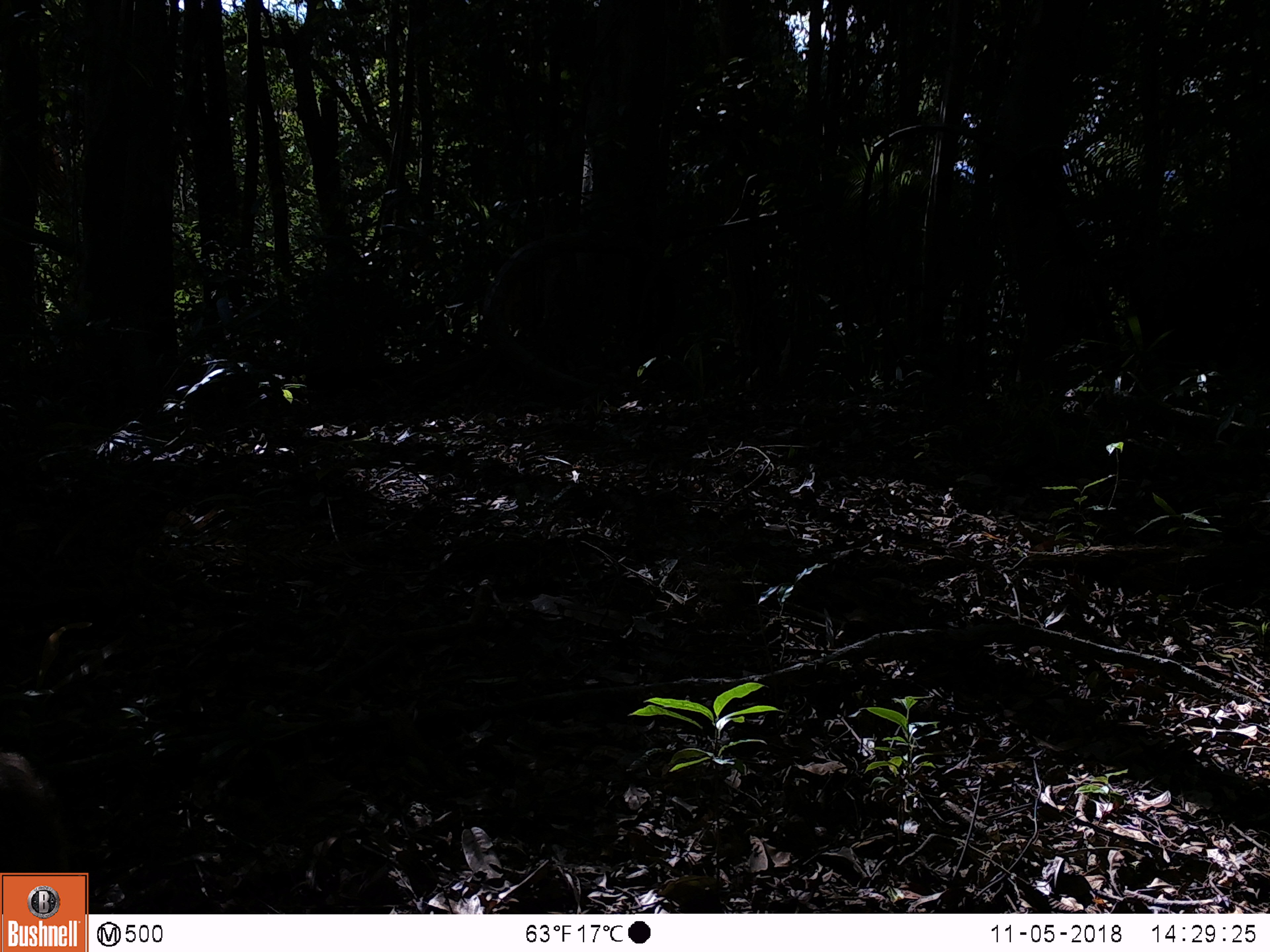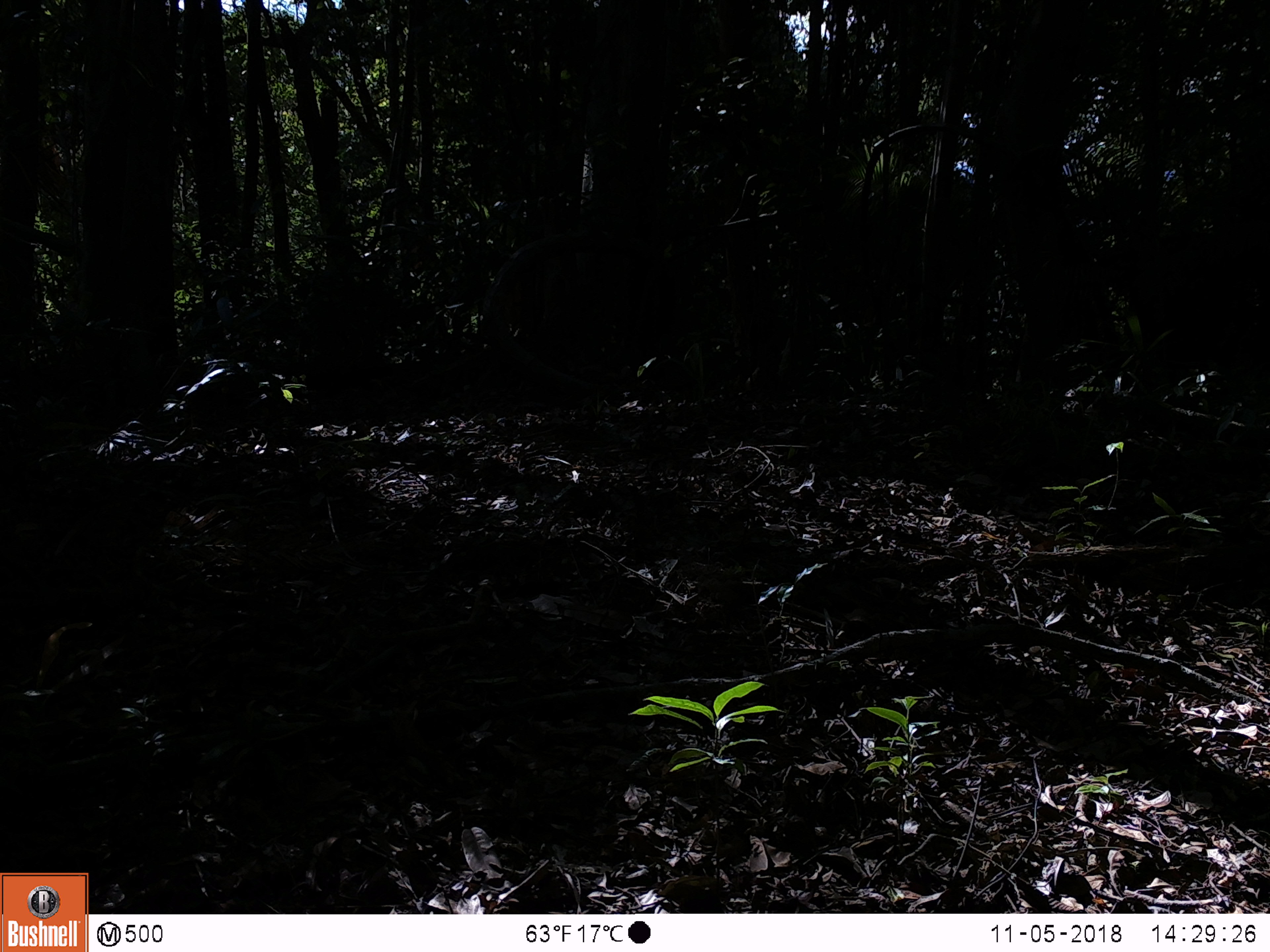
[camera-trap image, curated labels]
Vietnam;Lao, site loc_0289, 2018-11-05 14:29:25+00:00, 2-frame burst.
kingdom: Animalia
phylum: Chordata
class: Mammalia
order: Primates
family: Cercopithecidae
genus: Macaca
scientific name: Macaca arctoides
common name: stump-tailed macaque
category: stump tailed macaque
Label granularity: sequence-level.